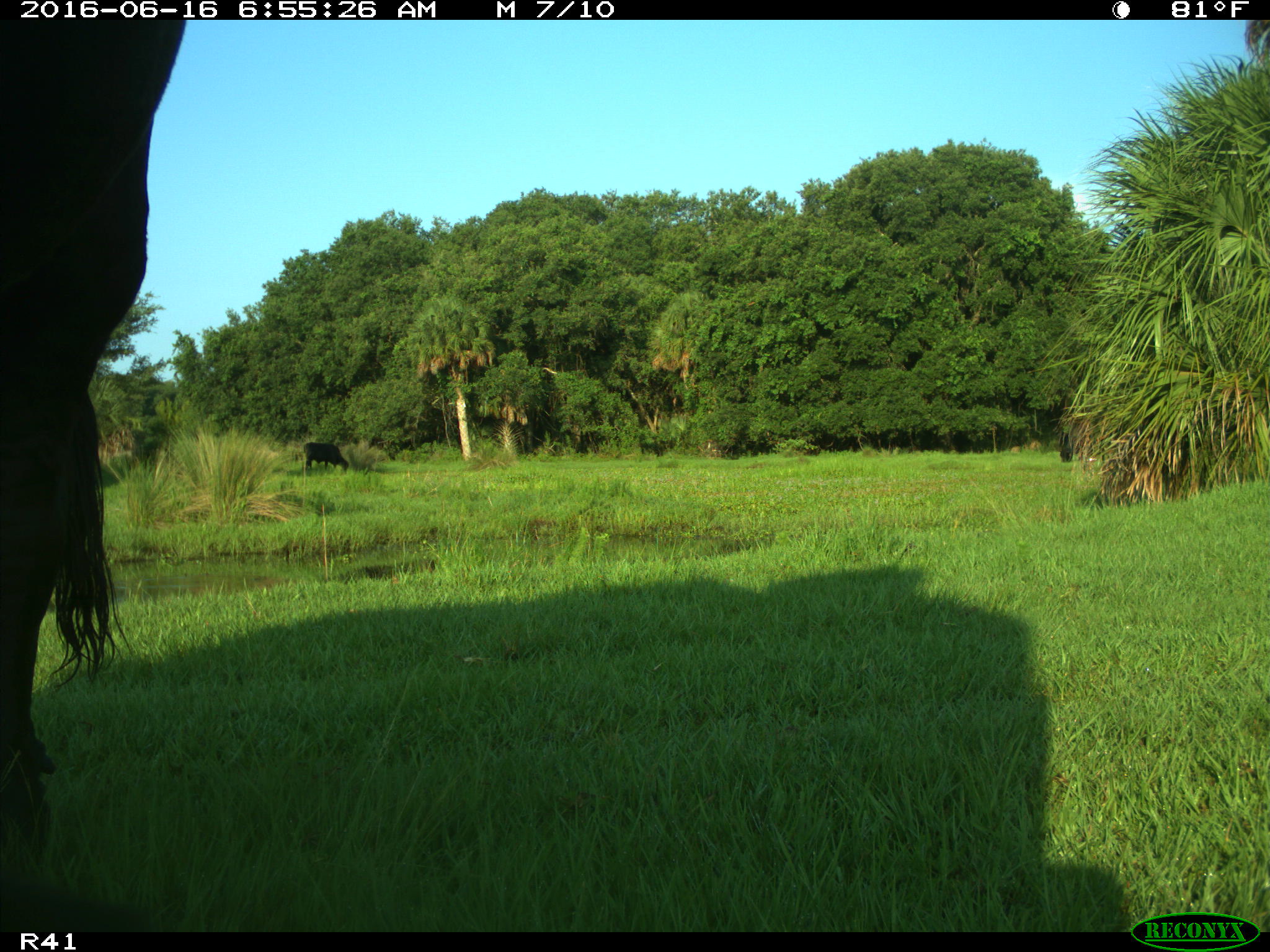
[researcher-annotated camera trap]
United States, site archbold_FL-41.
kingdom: Animalia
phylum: Chordata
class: Mammalia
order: Artiodactyla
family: Bovidae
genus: Bos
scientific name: Bos taurus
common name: domestic cow